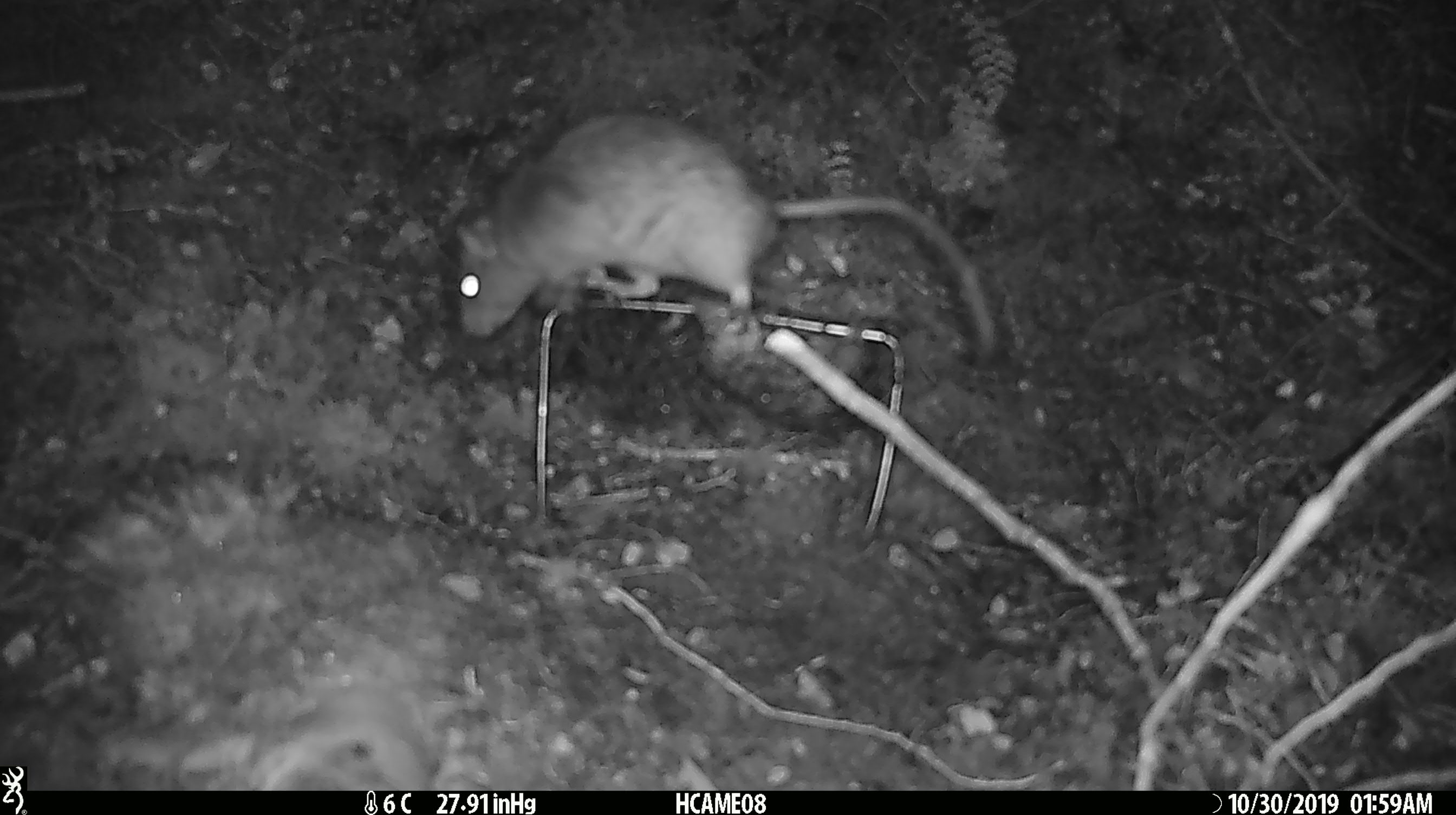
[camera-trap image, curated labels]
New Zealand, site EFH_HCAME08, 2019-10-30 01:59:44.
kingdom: Animalia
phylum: Chordata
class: Mammalia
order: Rodentia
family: Muridae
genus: Rattus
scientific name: Rattus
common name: rat